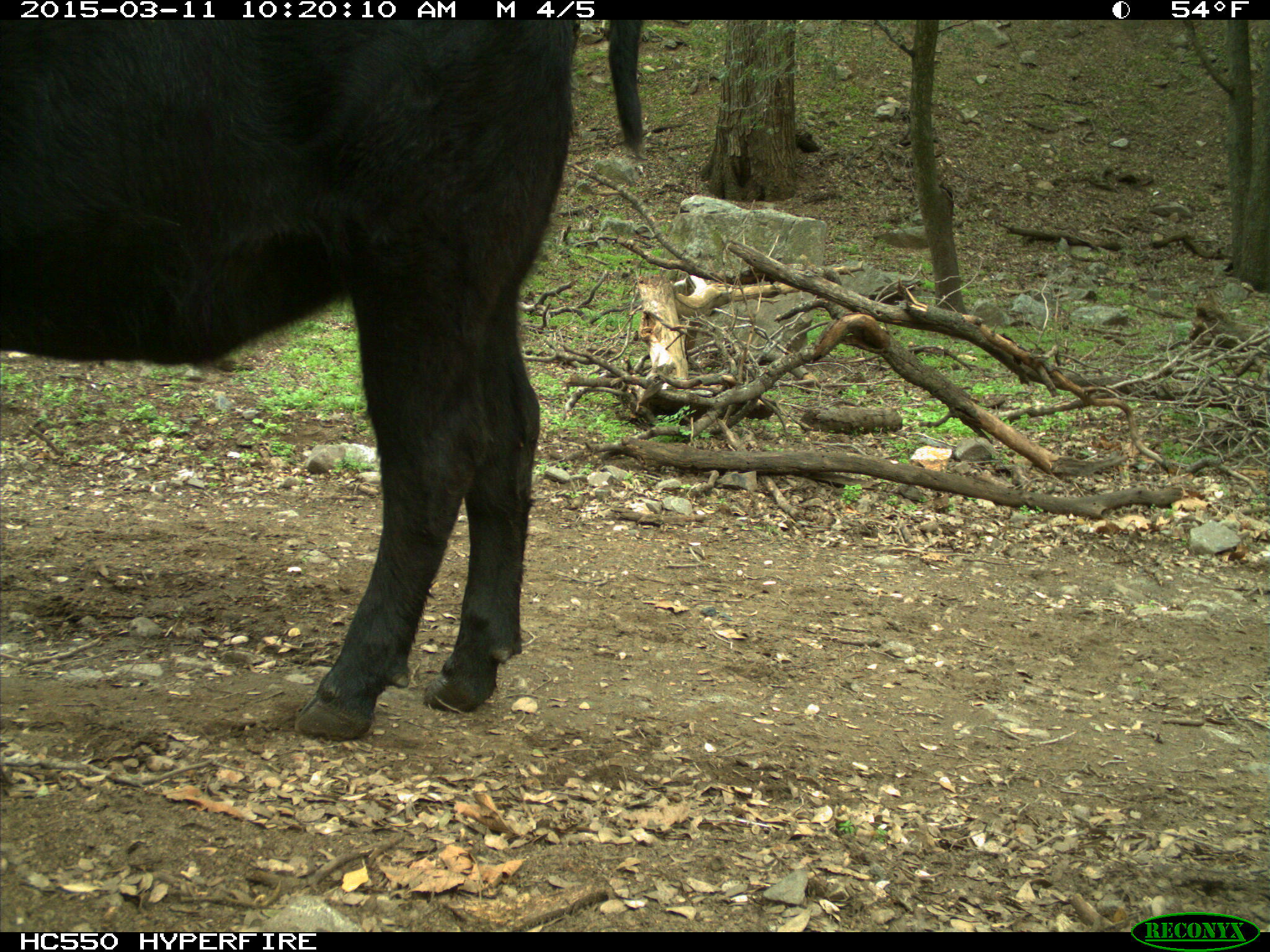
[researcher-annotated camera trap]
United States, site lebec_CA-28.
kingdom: Animalia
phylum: Chordata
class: Mammalia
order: Artiodactyla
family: Bovidae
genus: Bos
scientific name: Bos taurus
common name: domestic cow